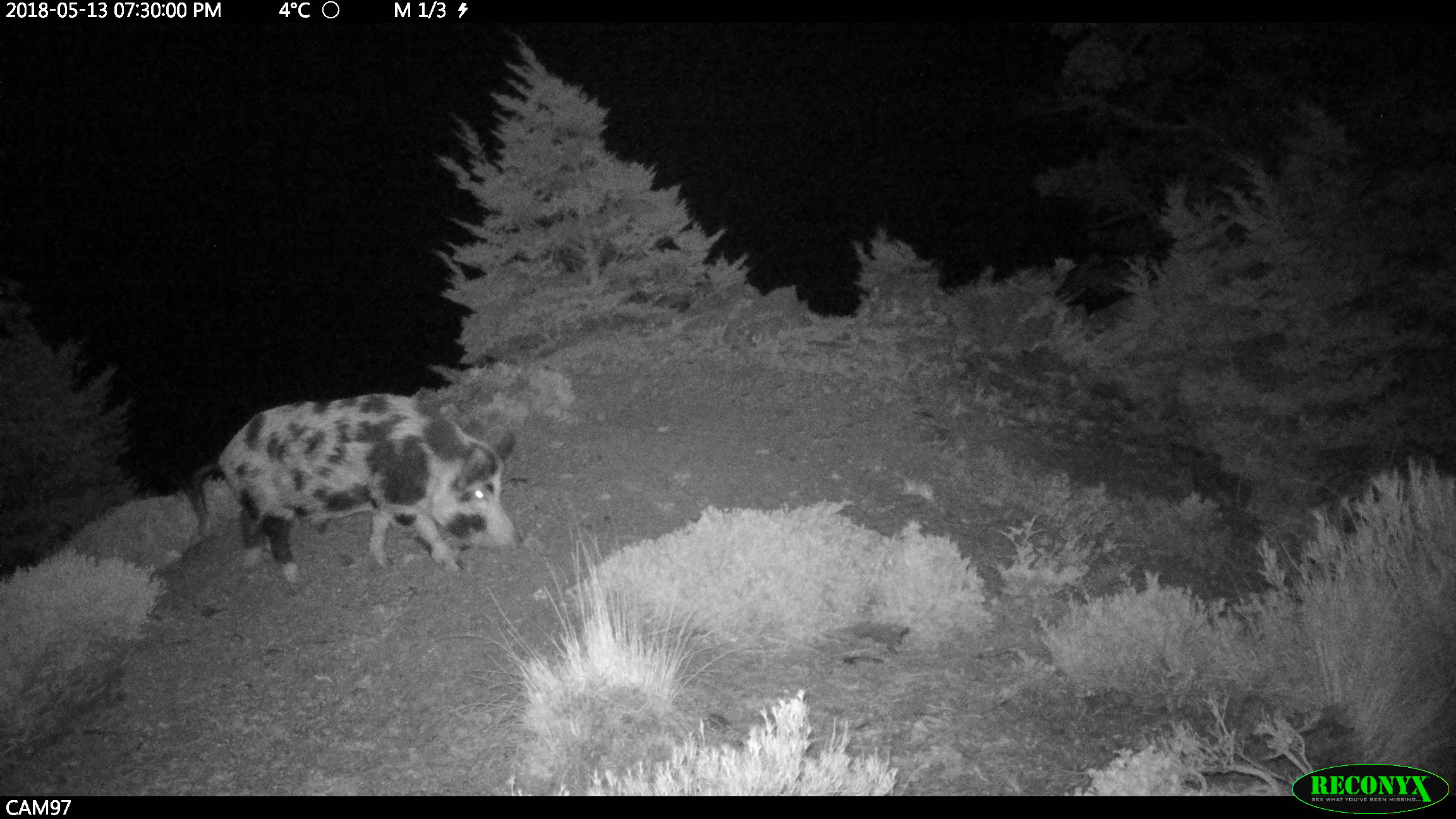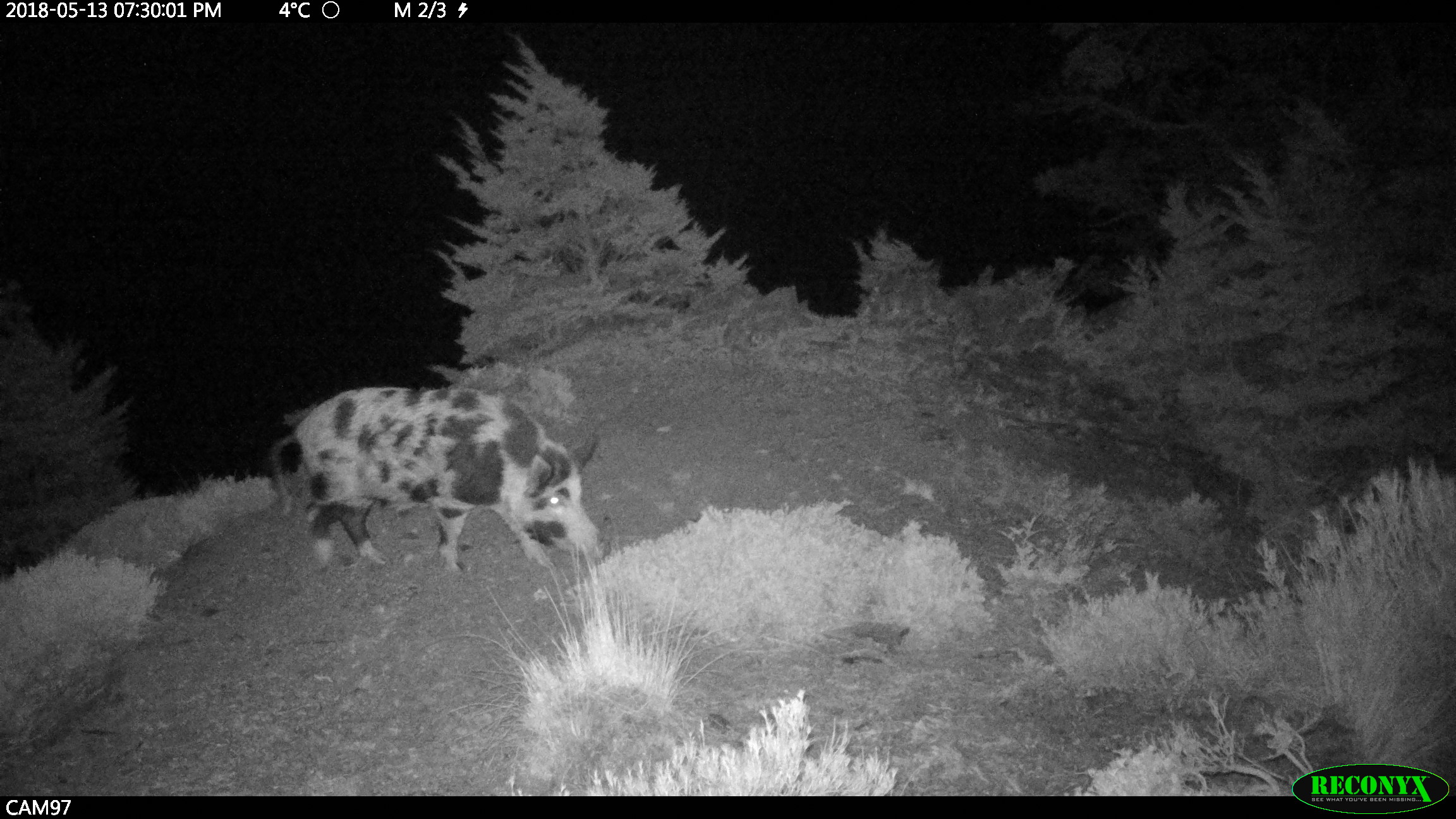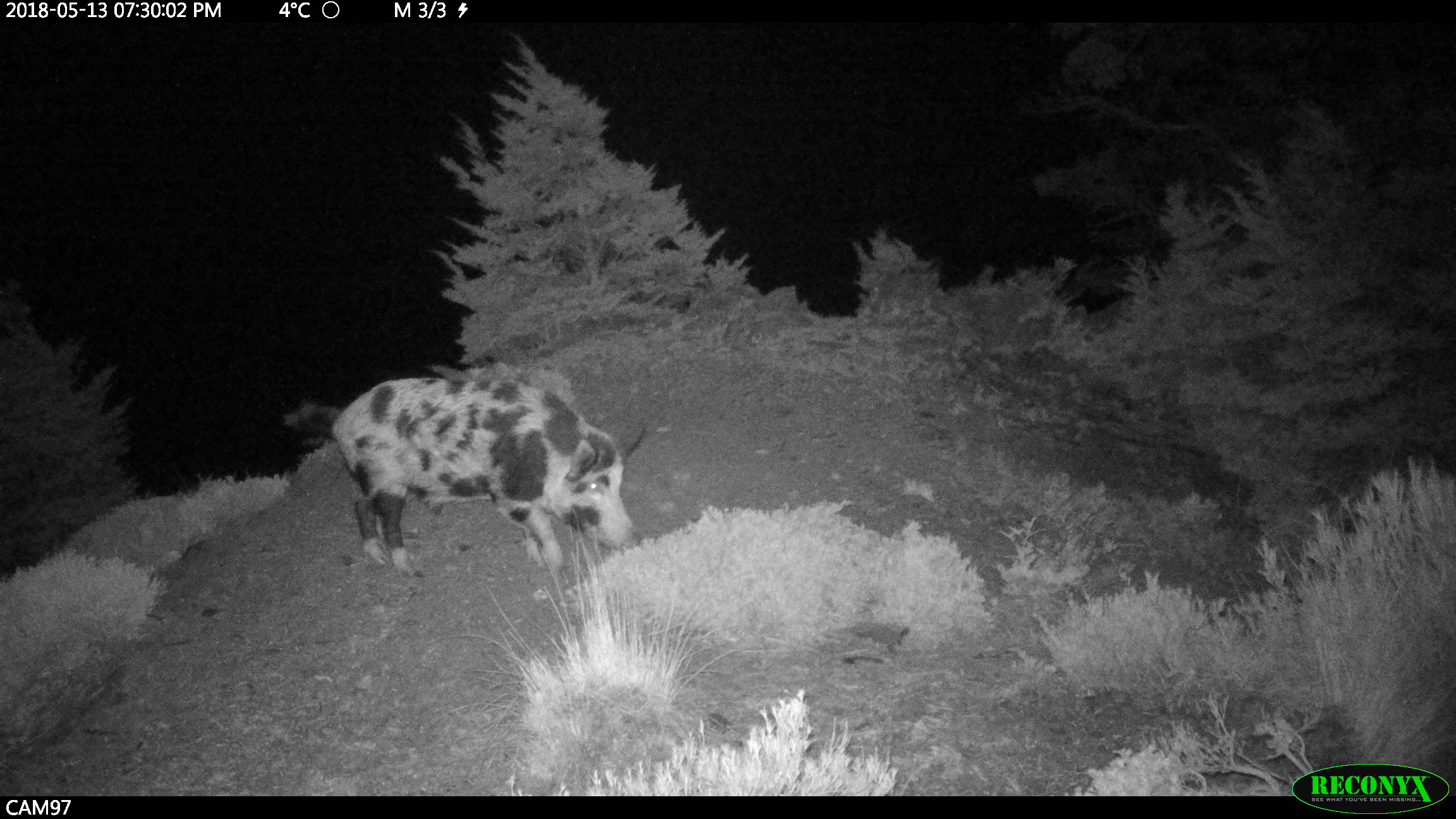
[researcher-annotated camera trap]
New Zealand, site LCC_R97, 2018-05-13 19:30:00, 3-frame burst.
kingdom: Animalia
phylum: Chordata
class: Mammalia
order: Artiodactyla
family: Suidae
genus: Sus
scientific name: Sus scrofa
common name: pig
Pig (Sus scrofa).